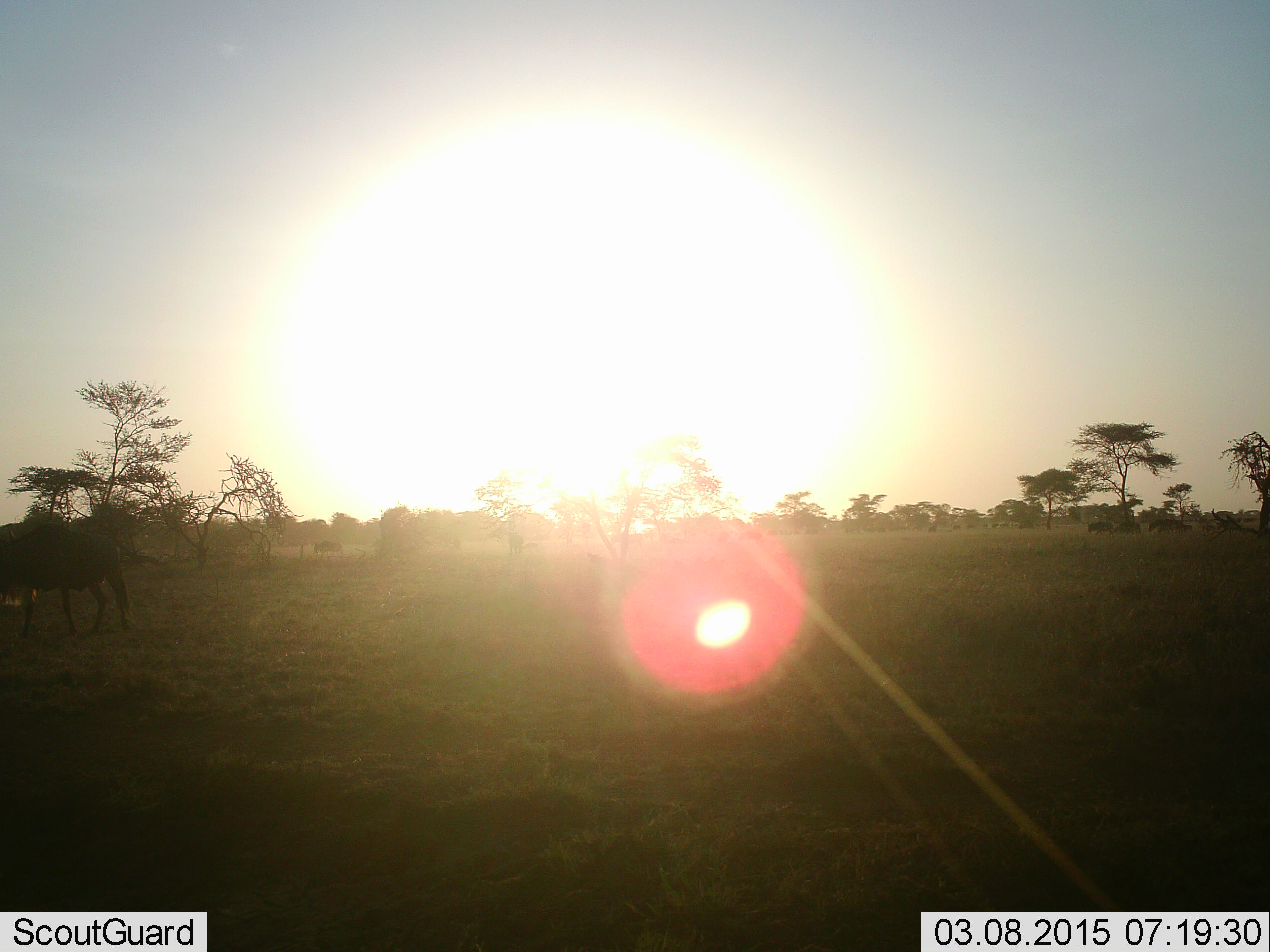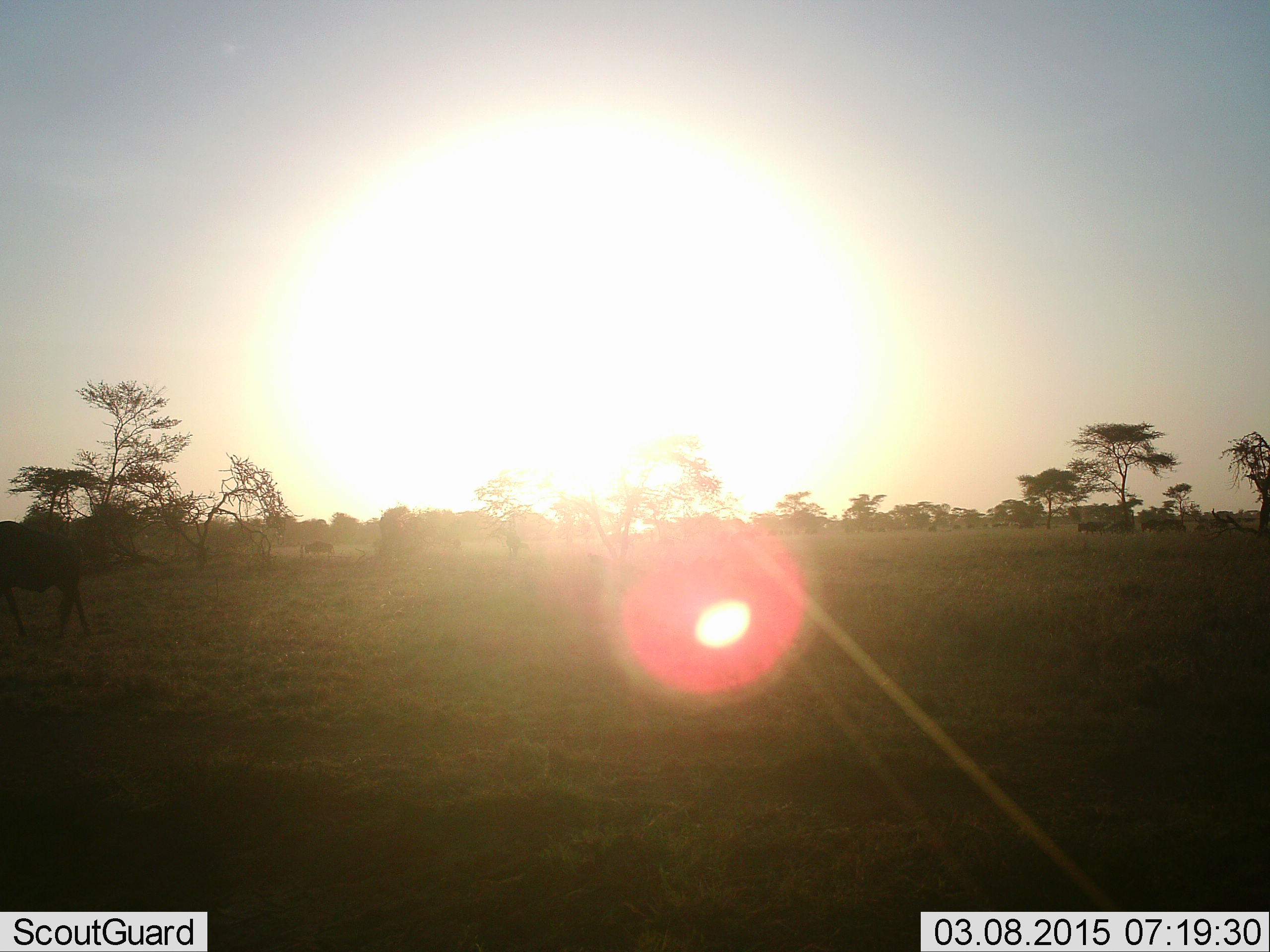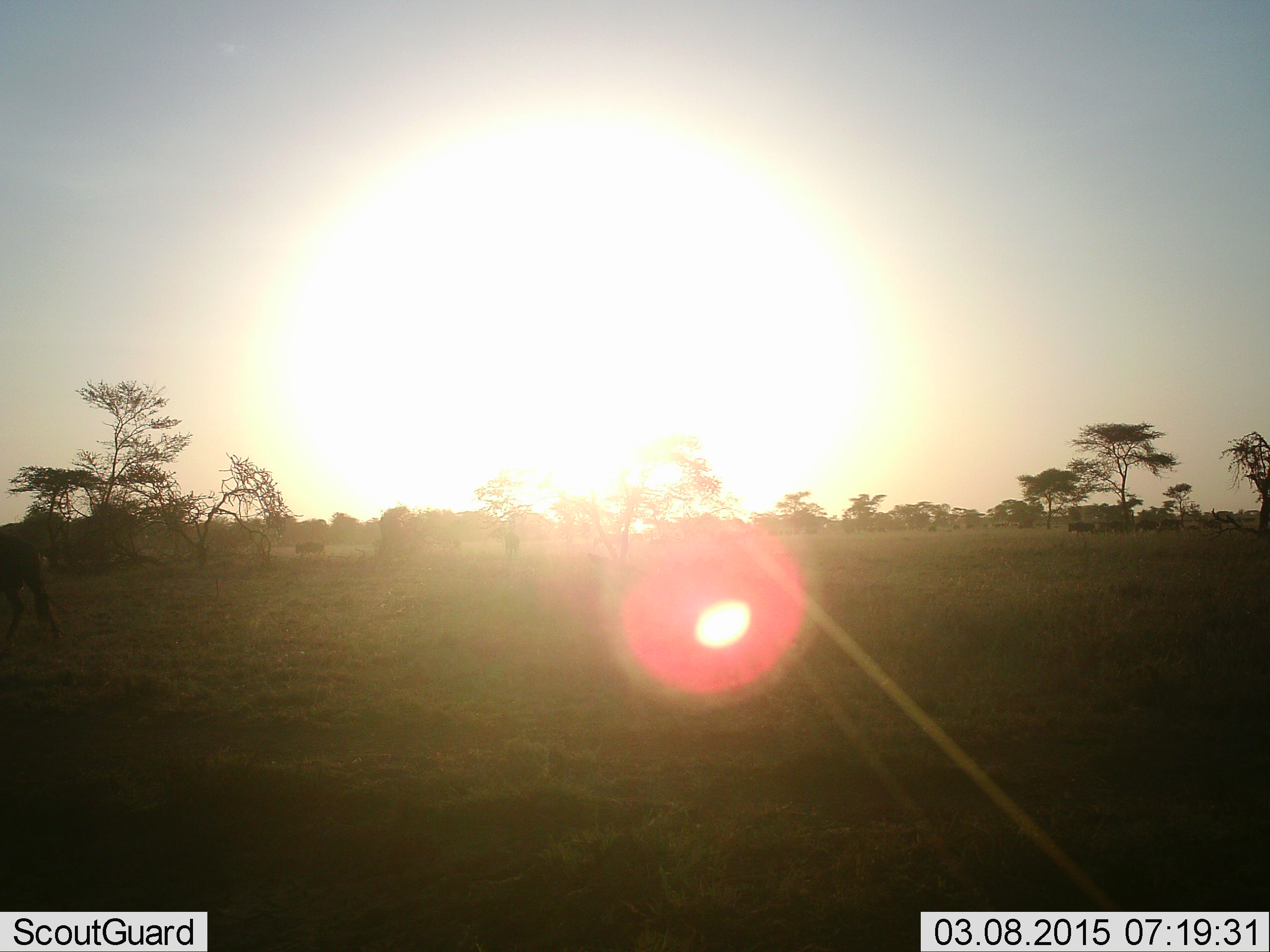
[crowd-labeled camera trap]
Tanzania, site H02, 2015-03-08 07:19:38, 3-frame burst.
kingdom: Animalia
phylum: Chordata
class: Mammalia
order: Artiodactyla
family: Bovidae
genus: Connochaetes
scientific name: Connochaetes taurinus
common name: blue wildebeest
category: wildebeest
Wildebeest (blue wildebeest) (Connochaetes taurinus), count 7. Behavior (volunteer vote fractions): standing 20%, resting 0%, moving 100%, interacting 0%. Young present (vote fraction): 10%. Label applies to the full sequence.